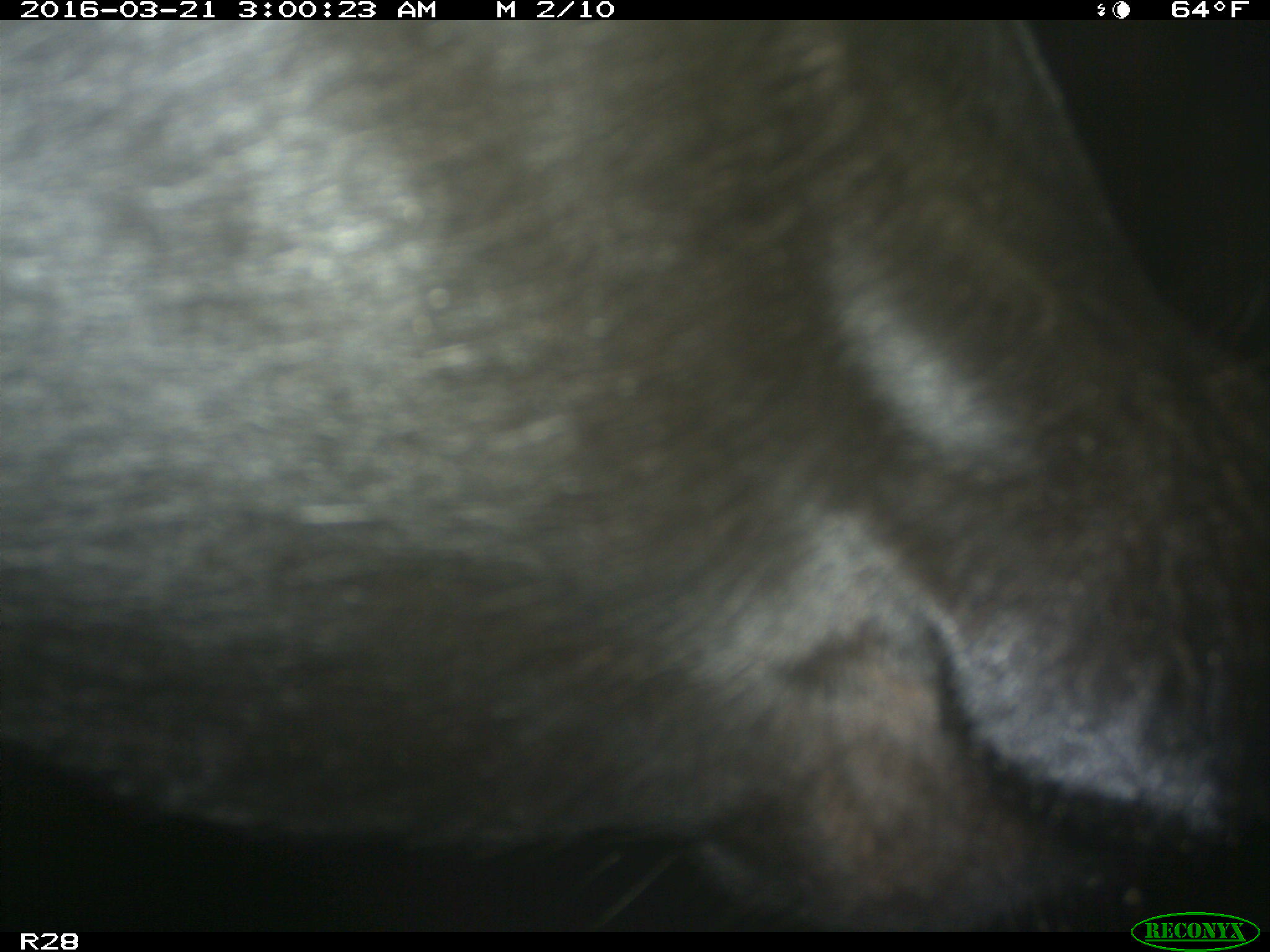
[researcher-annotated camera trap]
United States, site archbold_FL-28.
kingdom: Animalia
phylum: Chordata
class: Mammalia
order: Artiodactyla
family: Bovidae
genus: Bos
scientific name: Bos taurus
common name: domestic cow